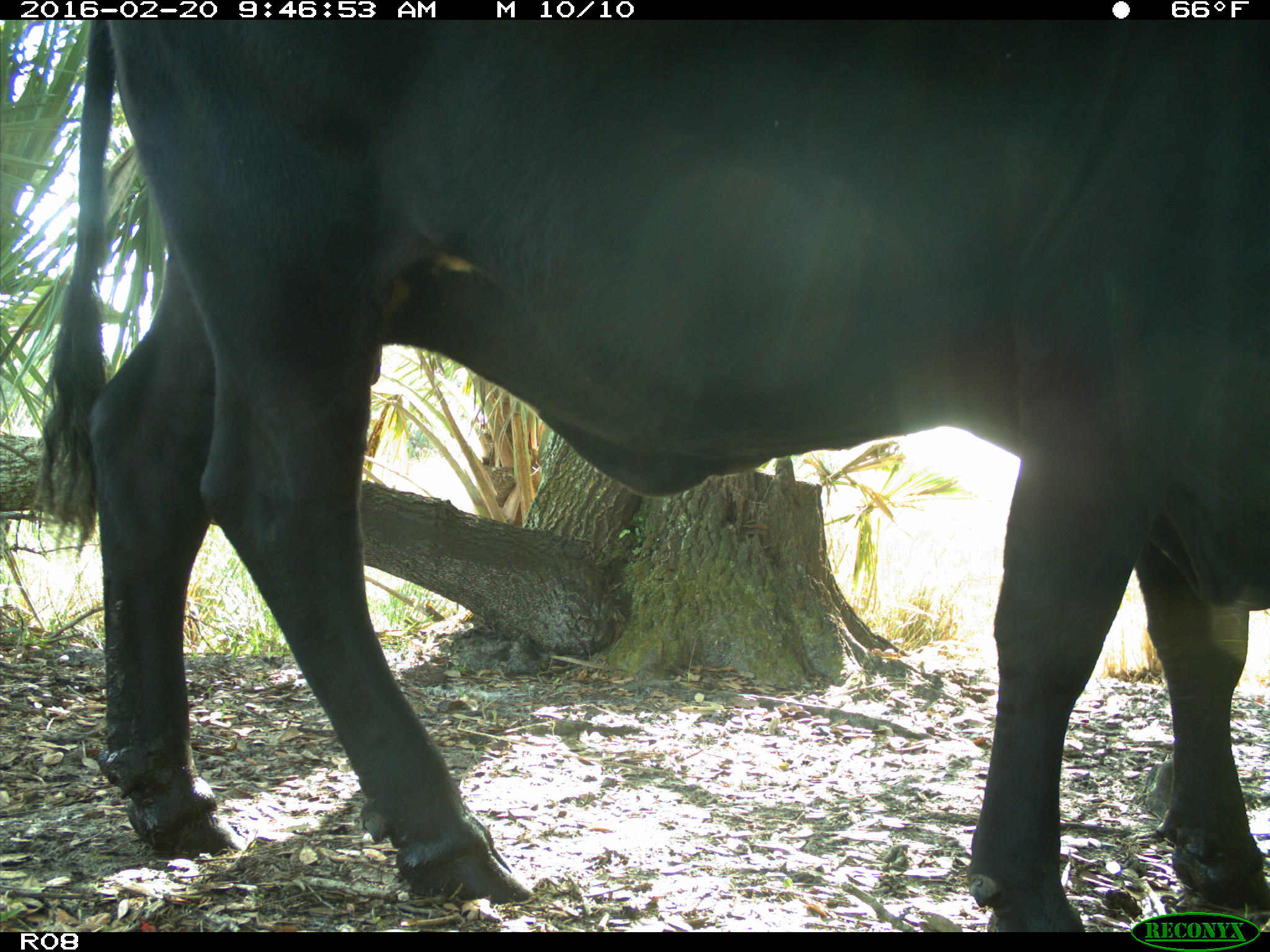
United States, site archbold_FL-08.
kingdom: Animalia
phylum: Chordata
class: Mammalia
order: Artiodactyla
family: Bovidae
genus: Bos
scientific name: Bos taurus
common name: domestic cow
Bos taurus (domestic cow).